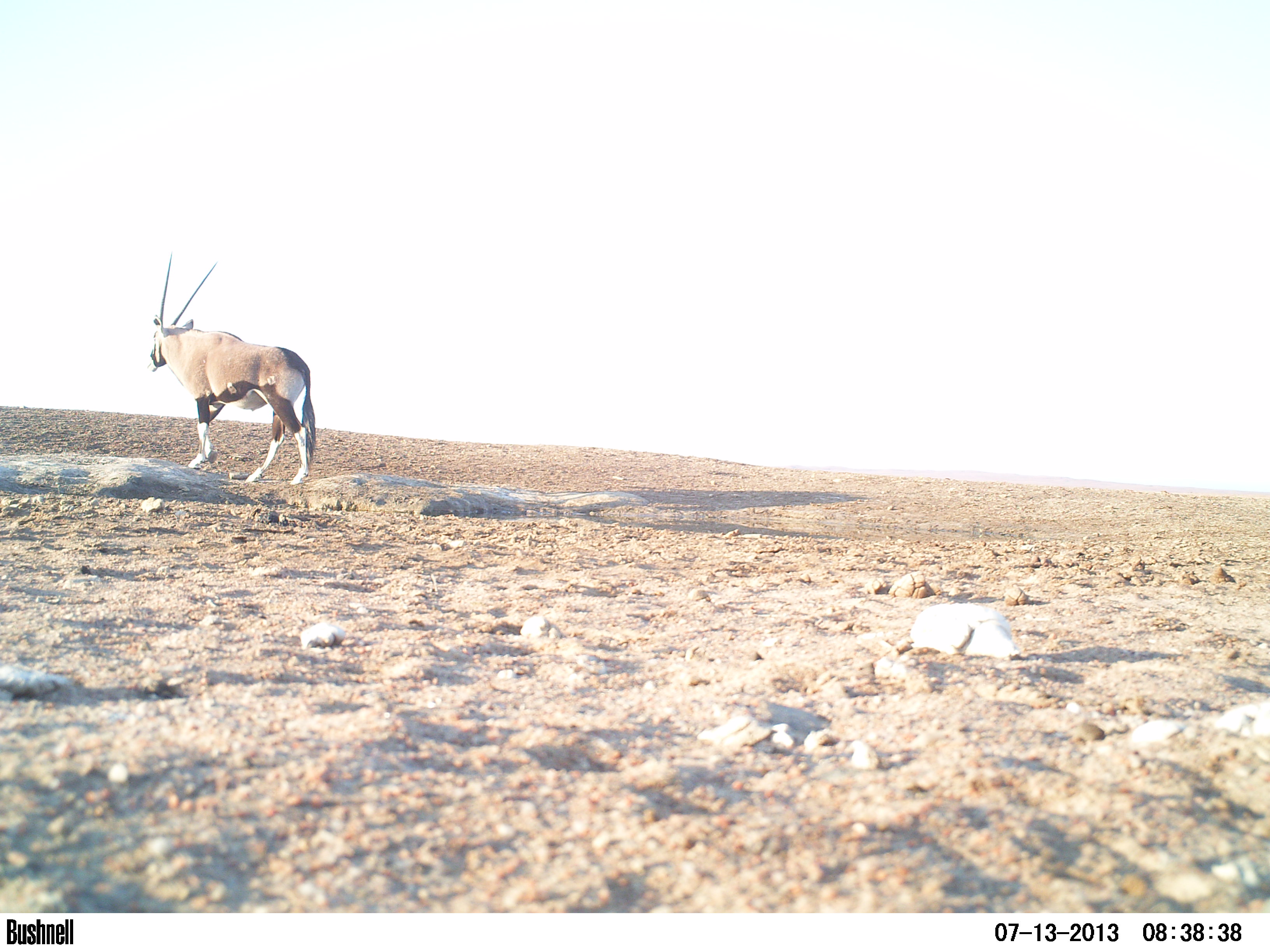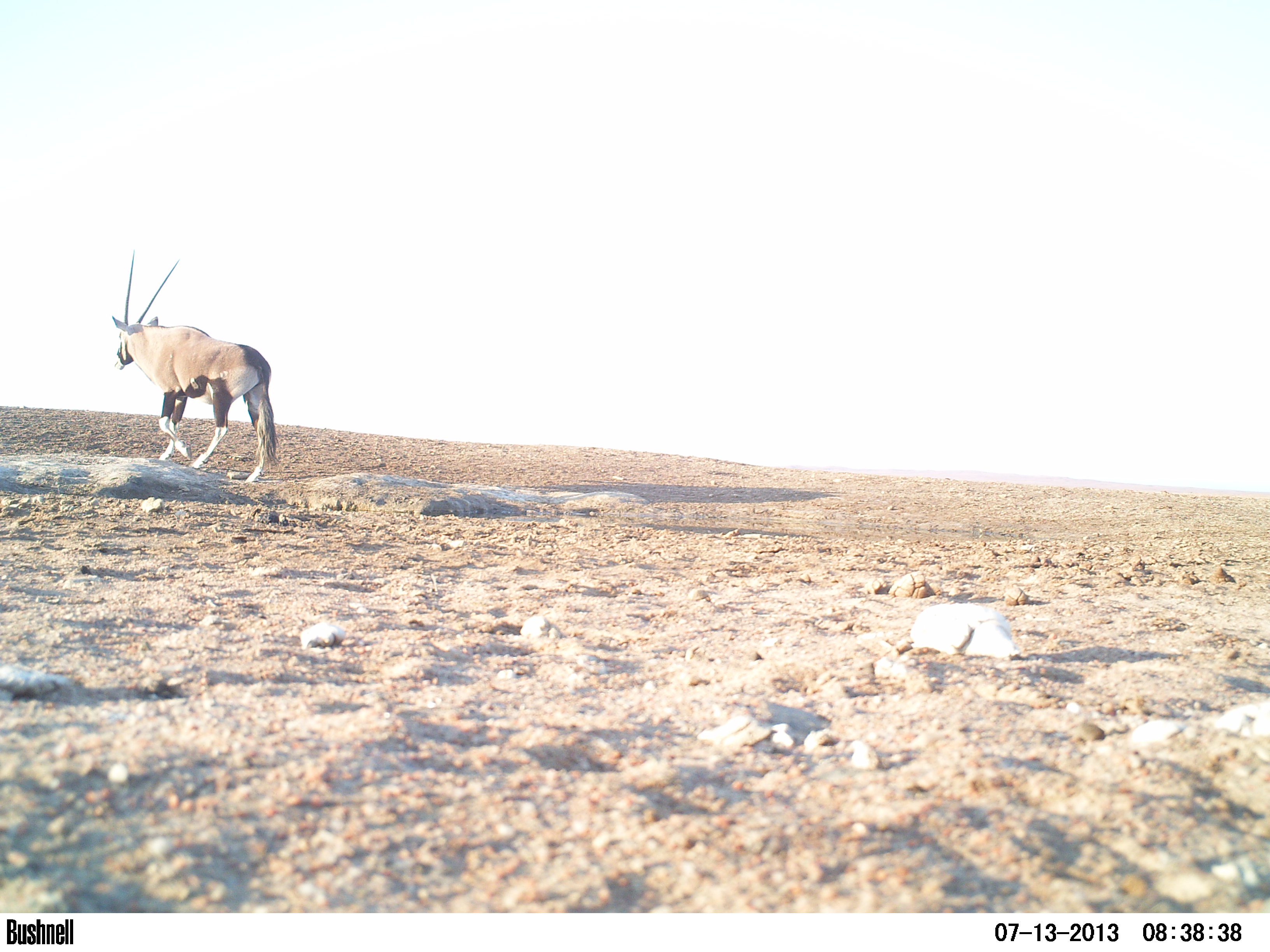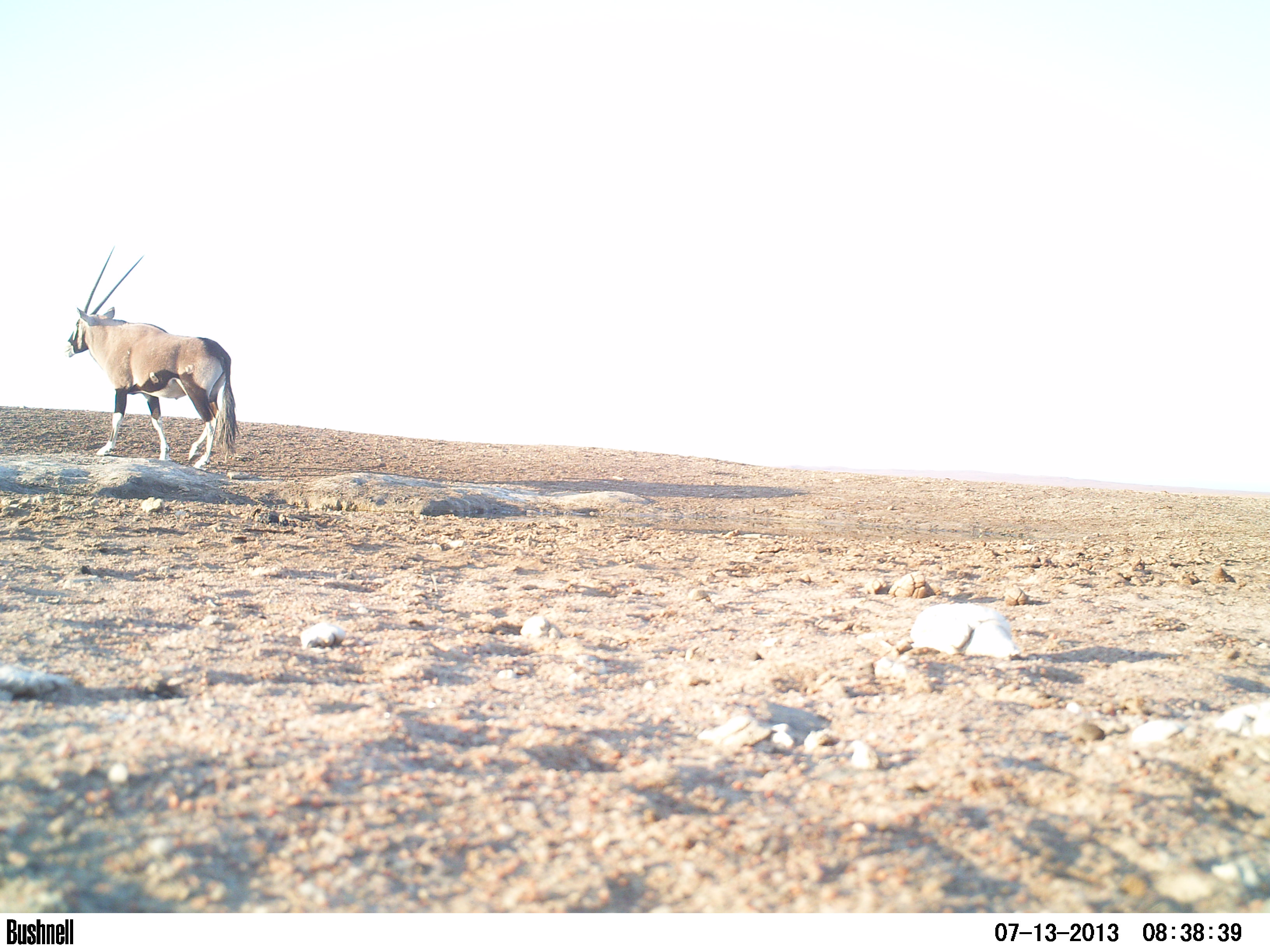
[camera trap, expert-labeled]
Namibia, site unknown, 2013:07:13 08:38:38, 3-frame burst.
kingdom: Animalia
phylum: Chordata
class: Mammalia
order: Artiodactyla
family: Bovidae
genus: Oryx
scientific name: Oryx gazella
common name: gemsbok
Oryx gazella (gemsbok).